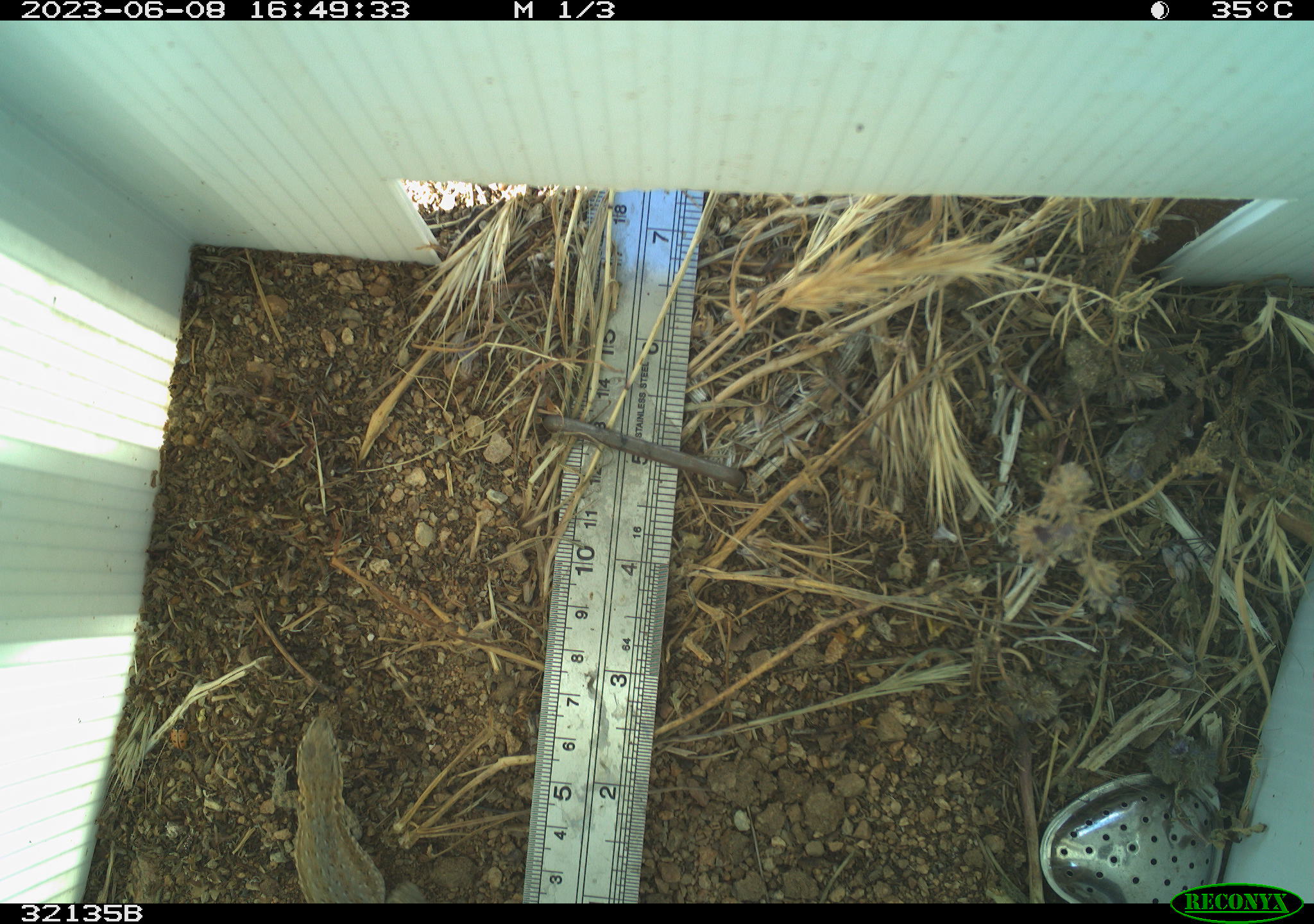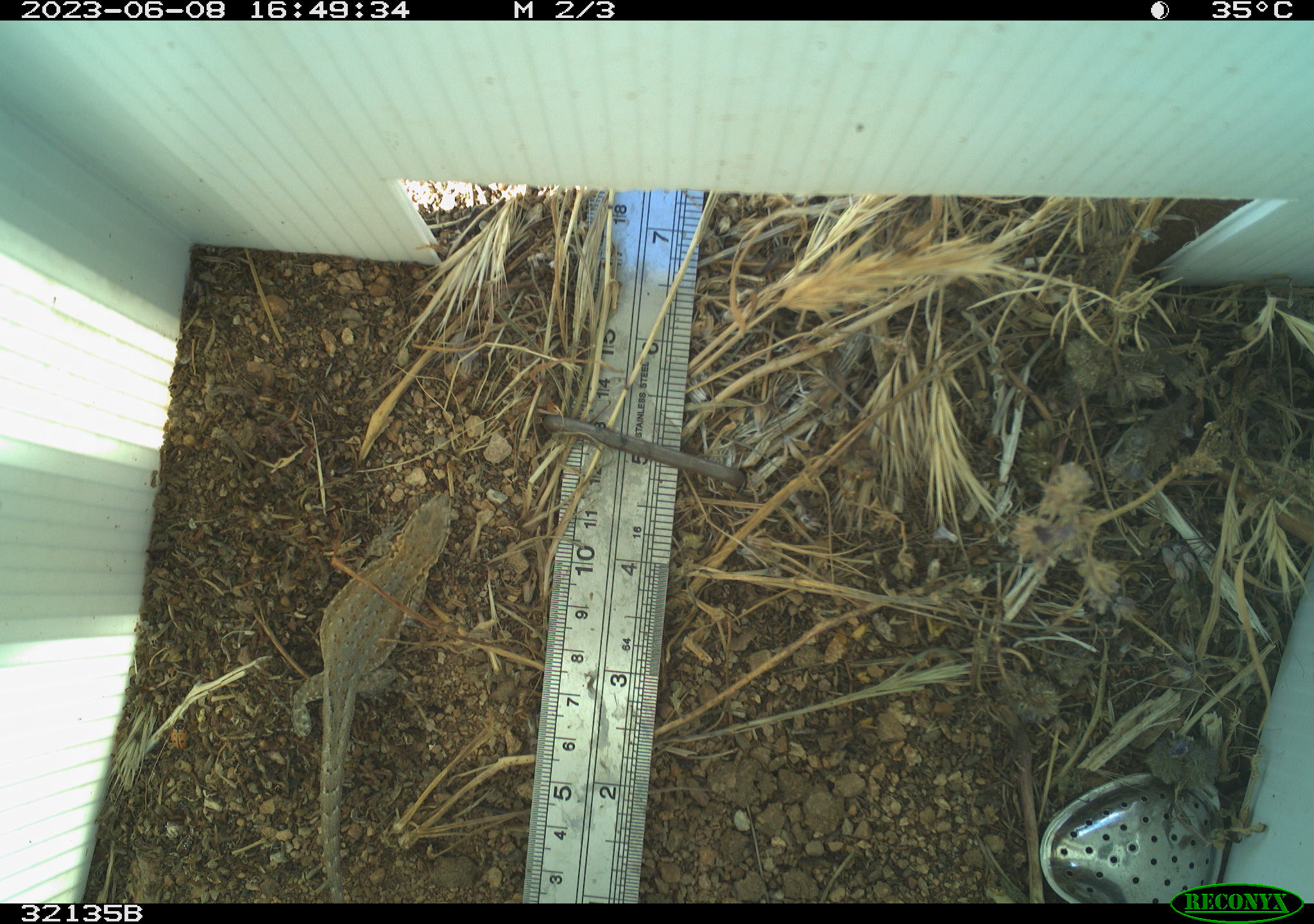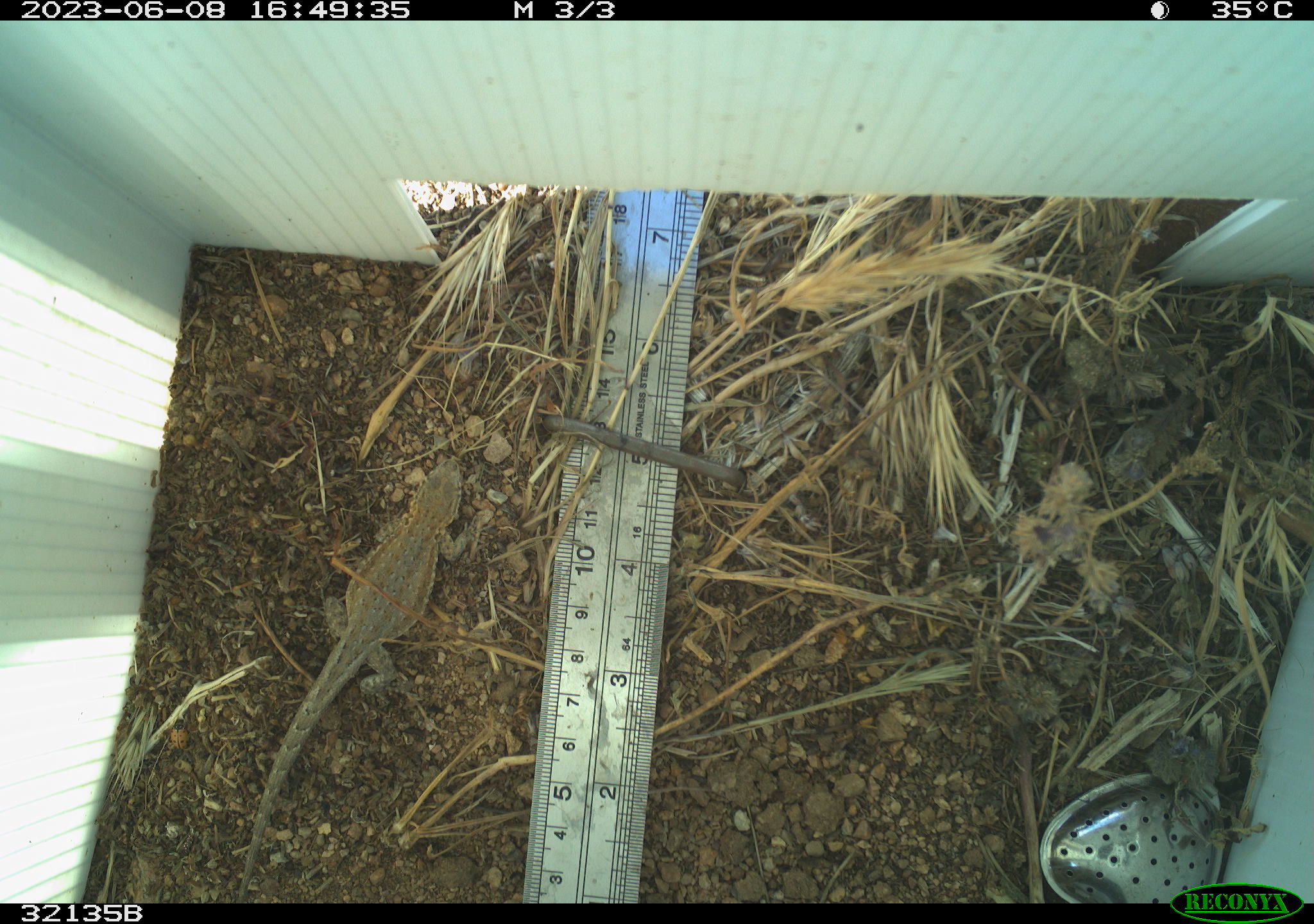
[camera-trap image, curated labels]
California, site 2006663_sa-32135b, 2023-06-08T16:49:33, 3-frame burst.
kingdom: Animalia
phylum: Chordata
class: Reptilia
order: Squamata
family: Phrynosomatidae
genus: Uta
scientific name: Uta stansburiana elegans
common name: western side-blotched lizard